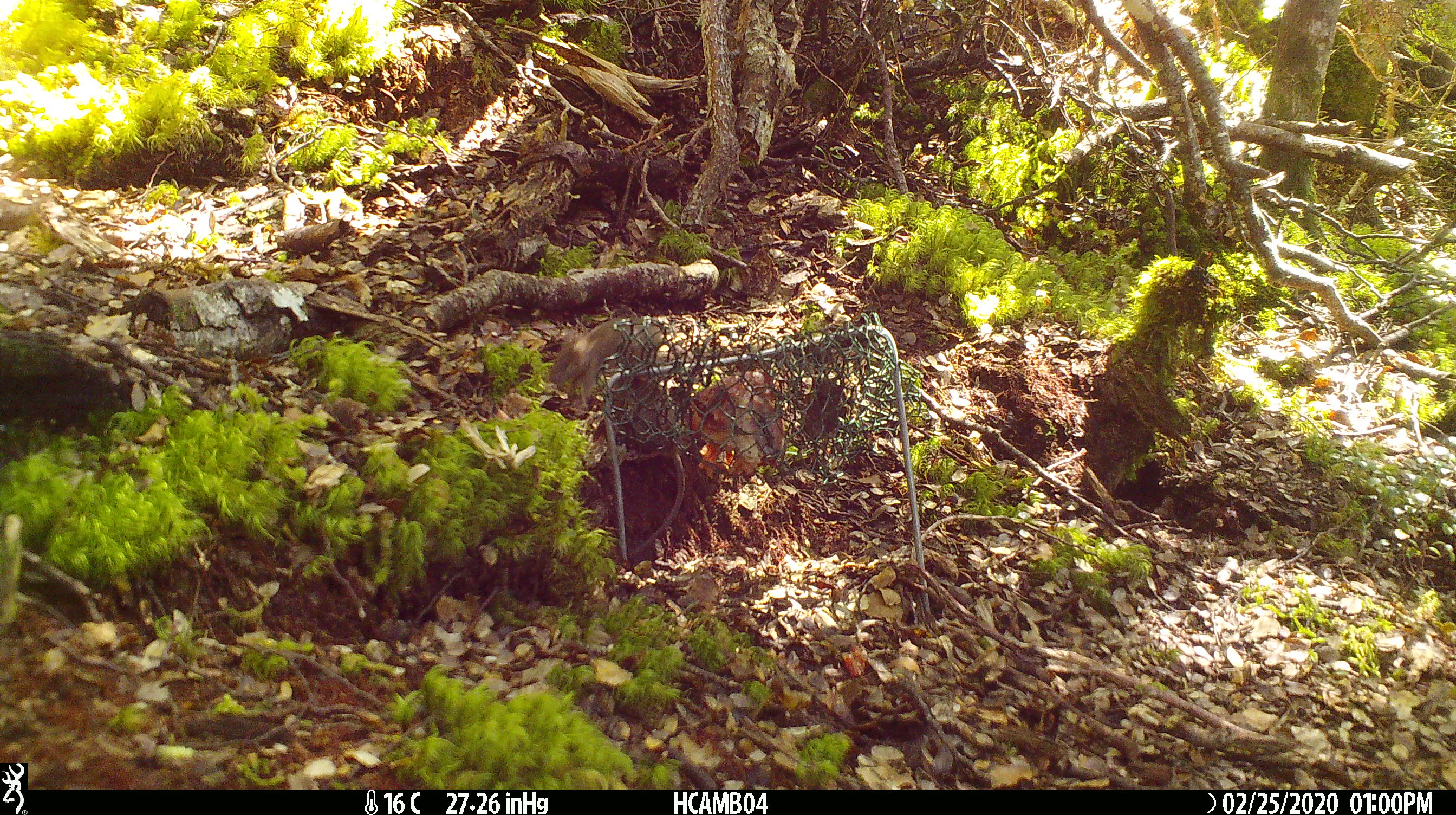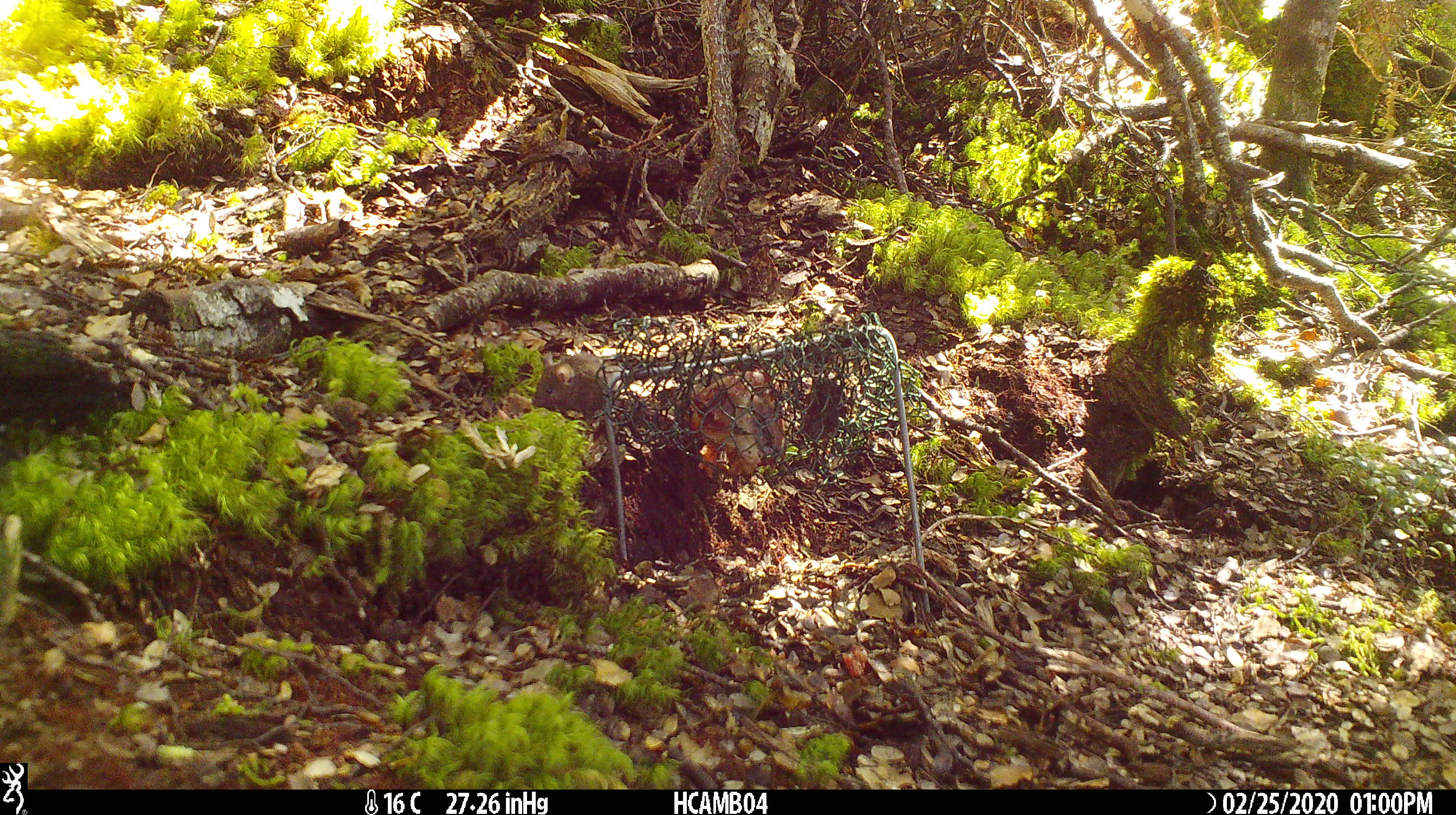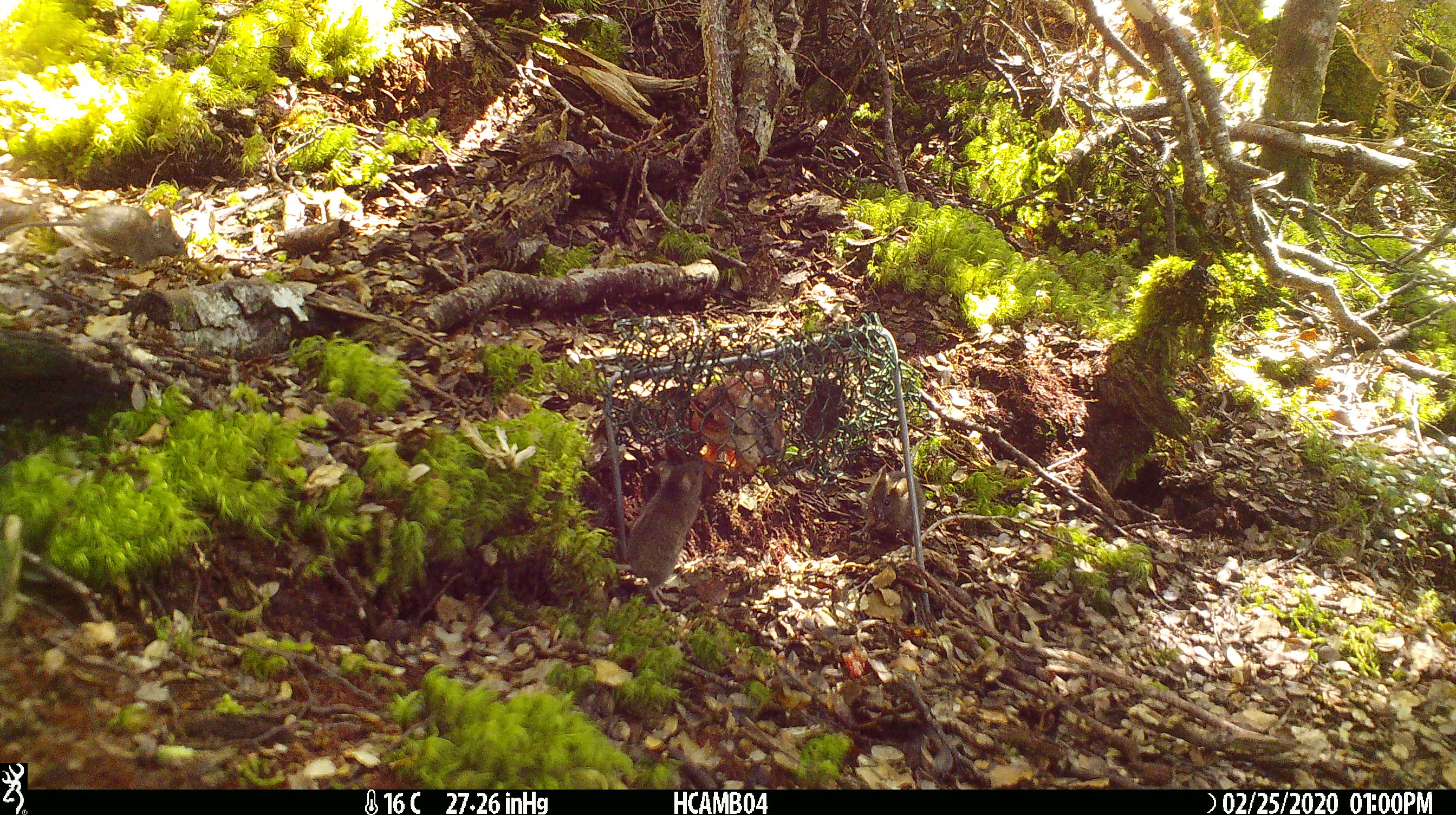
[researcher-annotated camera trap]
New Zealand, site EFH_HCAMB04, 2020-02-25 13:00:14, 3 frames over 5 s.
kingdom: Animalia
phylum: Chordata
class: Mammalia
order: Rodentia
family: Muridae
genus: Mus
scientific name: Mus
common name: mouse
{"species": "mouse (Mus)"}